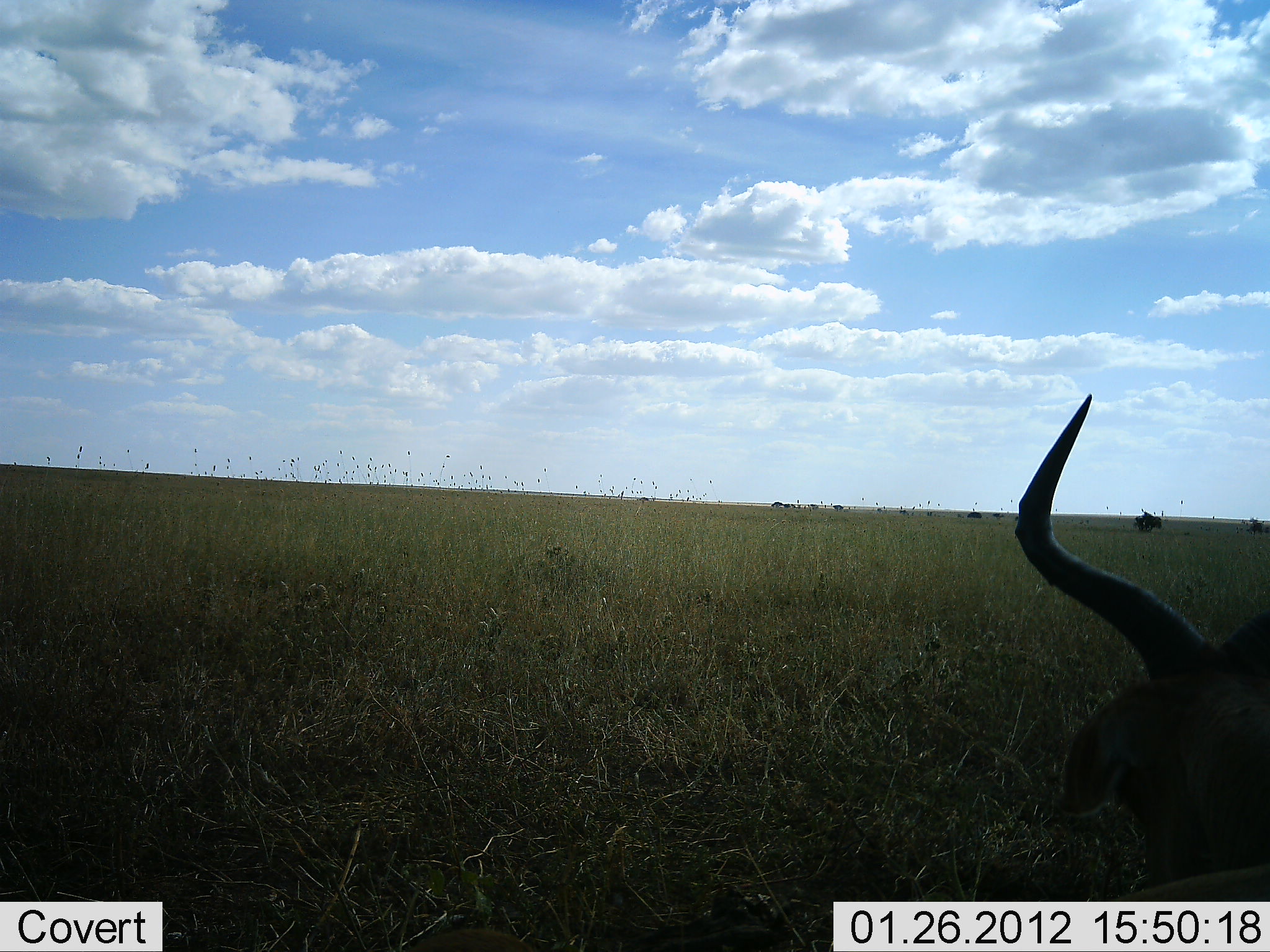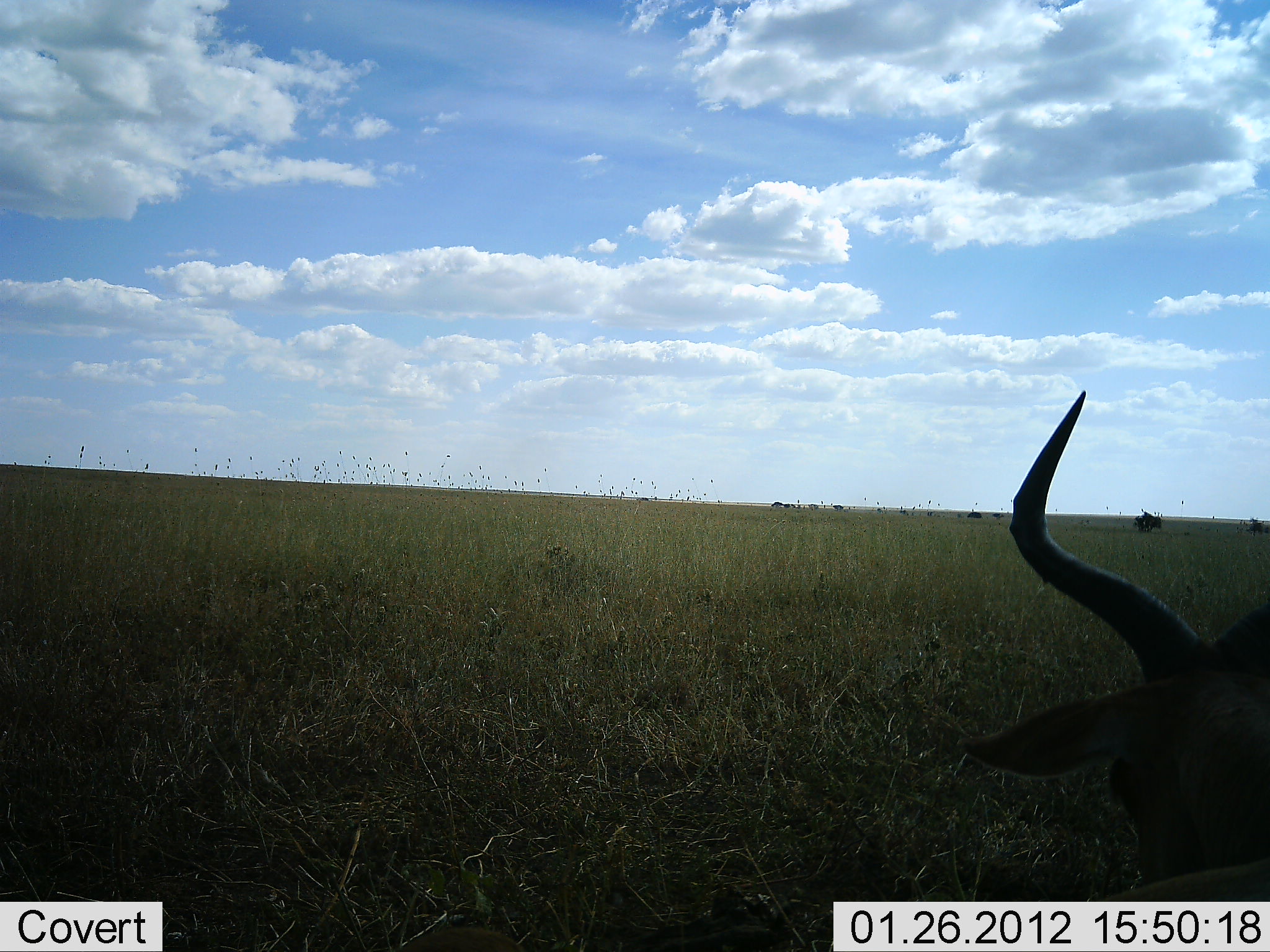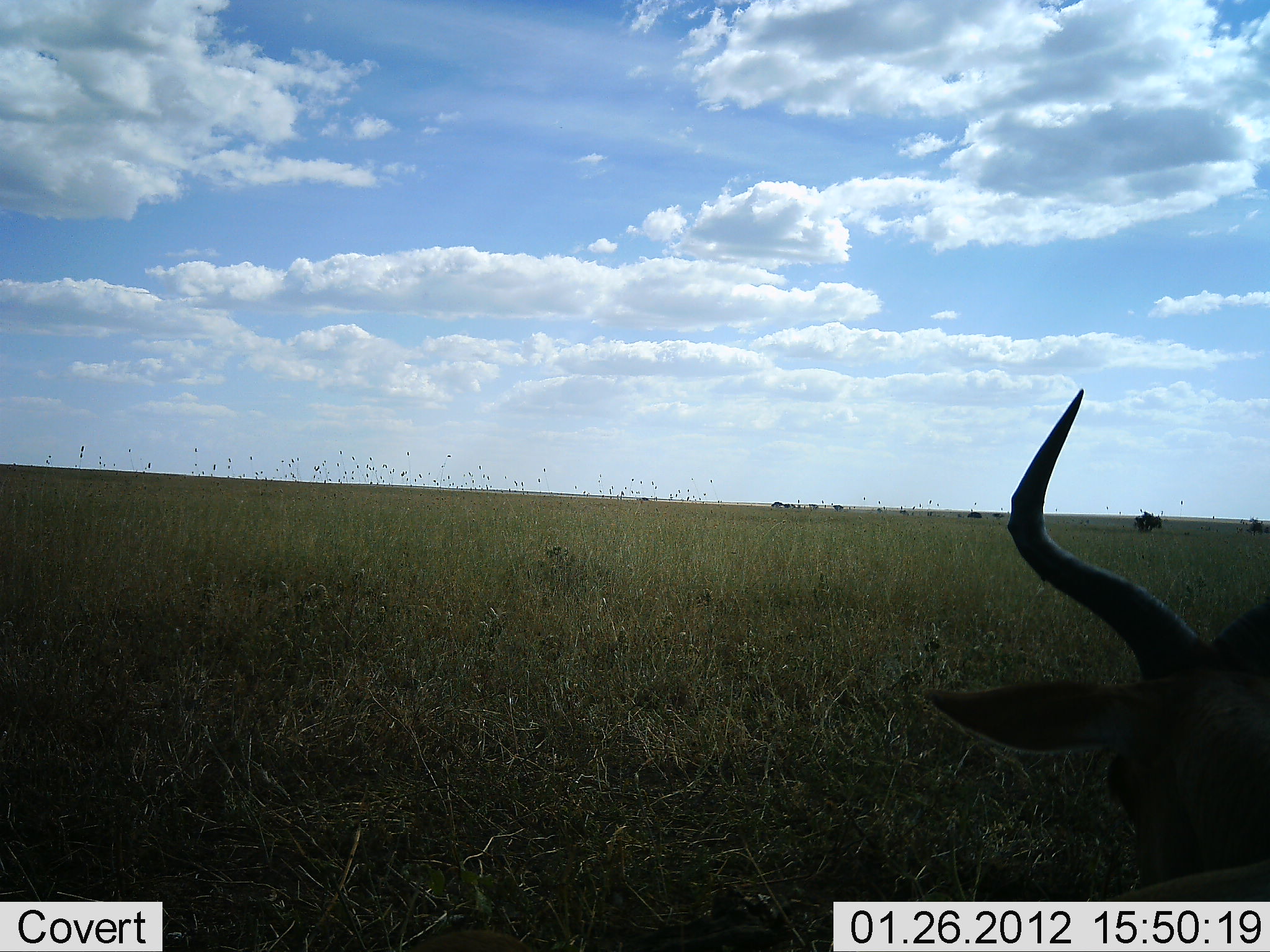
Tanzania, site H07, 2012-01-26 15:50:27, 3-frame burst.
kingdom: Animalia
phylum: Chordata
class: Mammalia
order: Artiodactyla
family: Bovidae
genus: Alcelaphus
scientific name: Alcelaphus buselaphus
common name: hartebeest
Hartebeest (Alcelaphus buselaphus), count 1. Behavior (volunteer vote fractions): standing 14%, resting 81%, moving 0%, interacting 0%. Young present (vote fraction): 0%. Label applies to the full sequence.